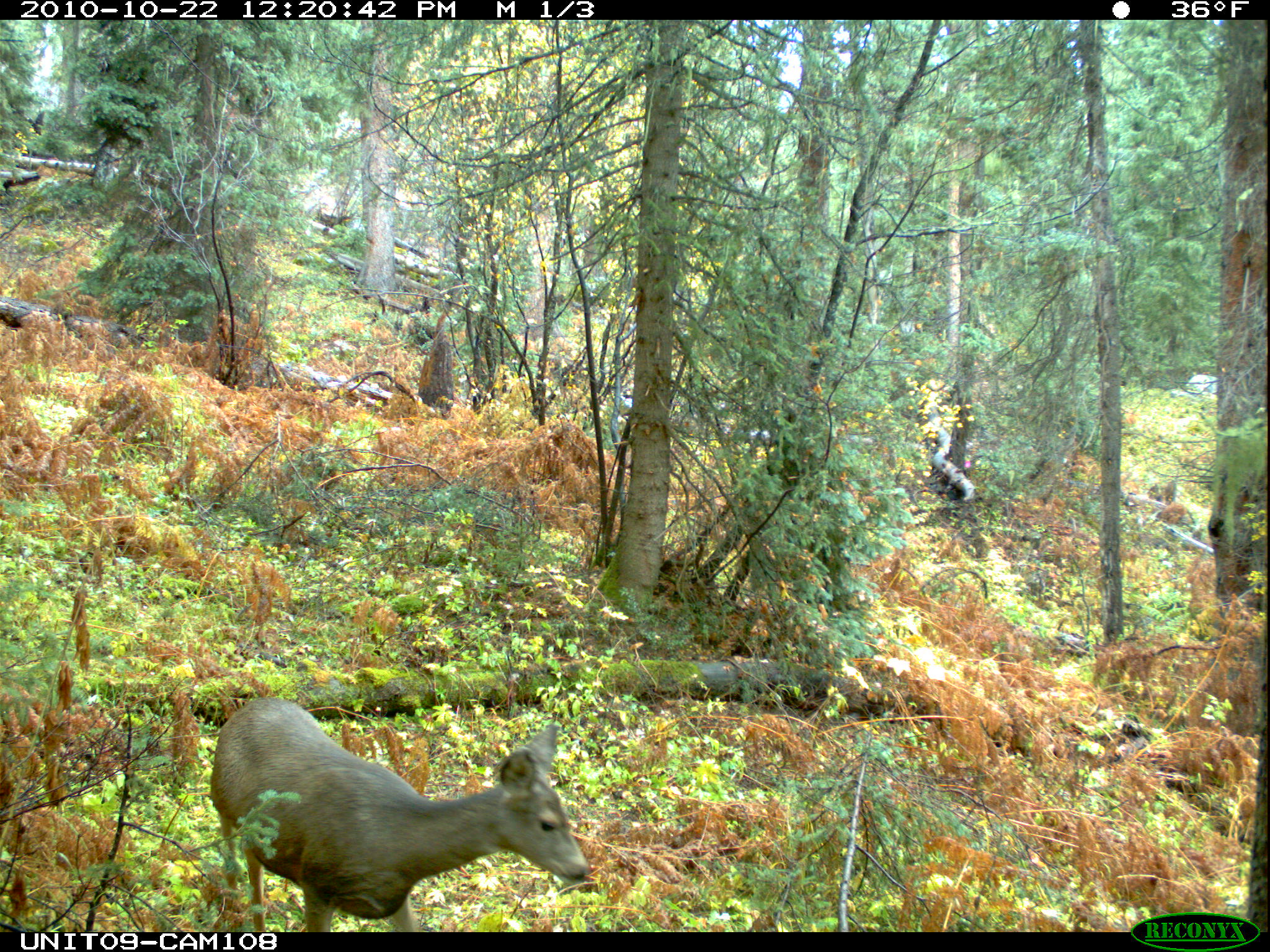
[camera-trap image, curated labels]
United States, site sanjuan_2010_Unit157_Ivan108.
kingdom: Animalia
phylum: Chordata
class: Mammalia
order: Artiodactyla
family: Cervidae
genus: Odocoileus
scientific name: Odocoileus hemionus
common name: mule deer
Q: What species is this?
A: Odocoileus hemionus (mule deer).